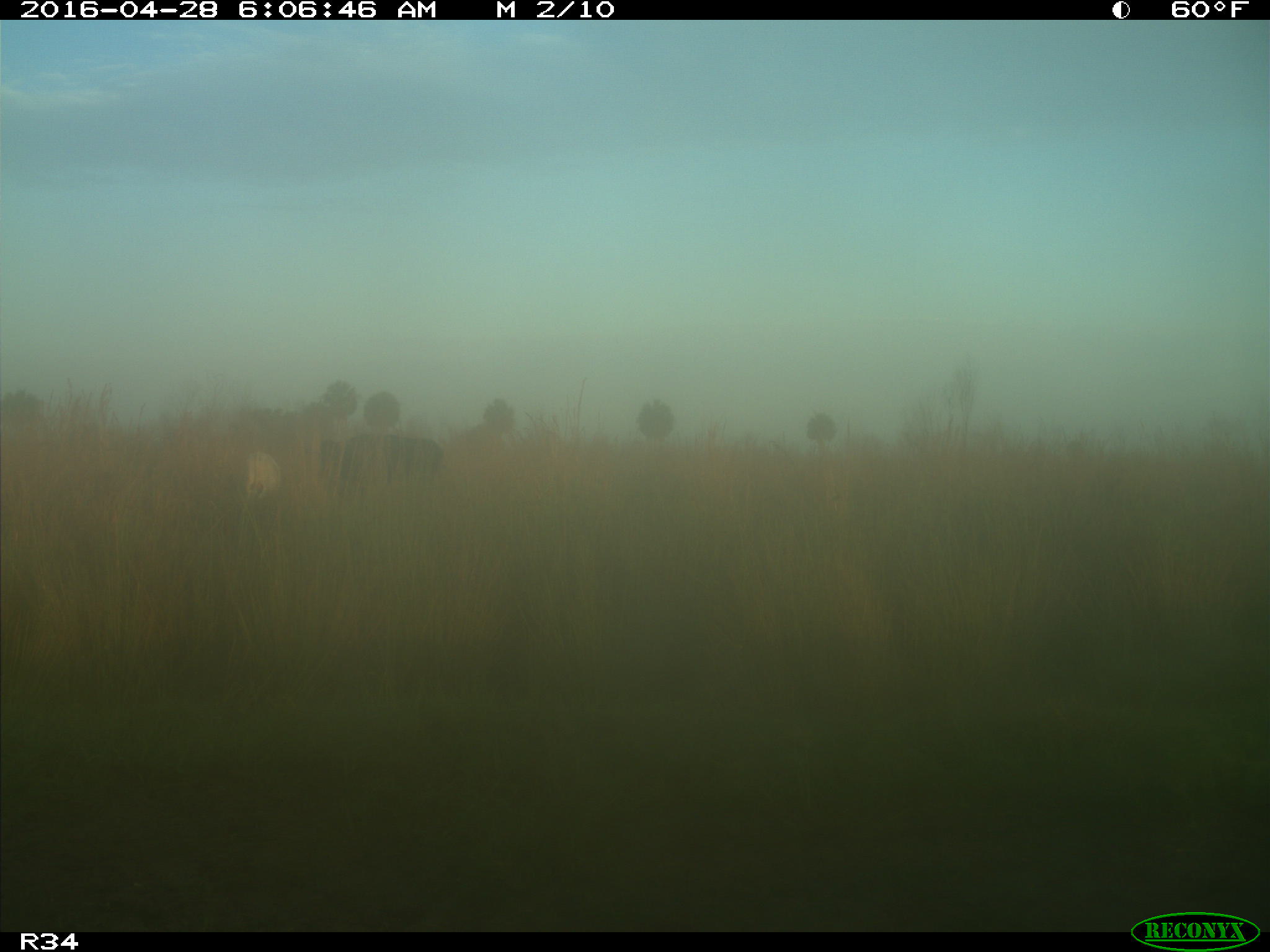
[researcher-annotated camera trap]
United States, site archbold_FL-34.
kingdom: Animalia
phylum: Chordata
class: Mammalia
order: Artiodactyla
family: Bovidae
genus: Bos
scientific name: Bos taurus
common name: domestic cow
Bos taurus (domestic cow).